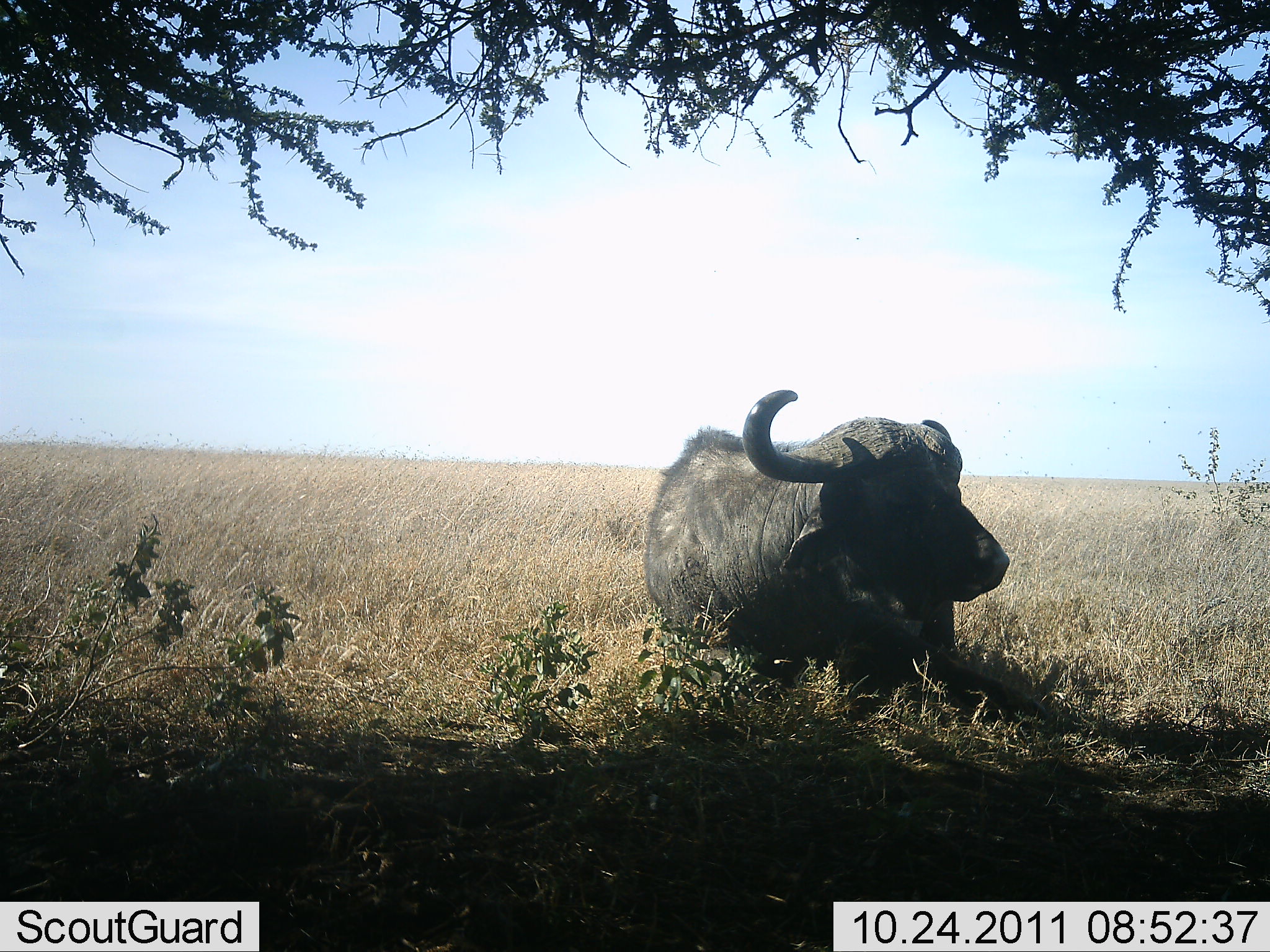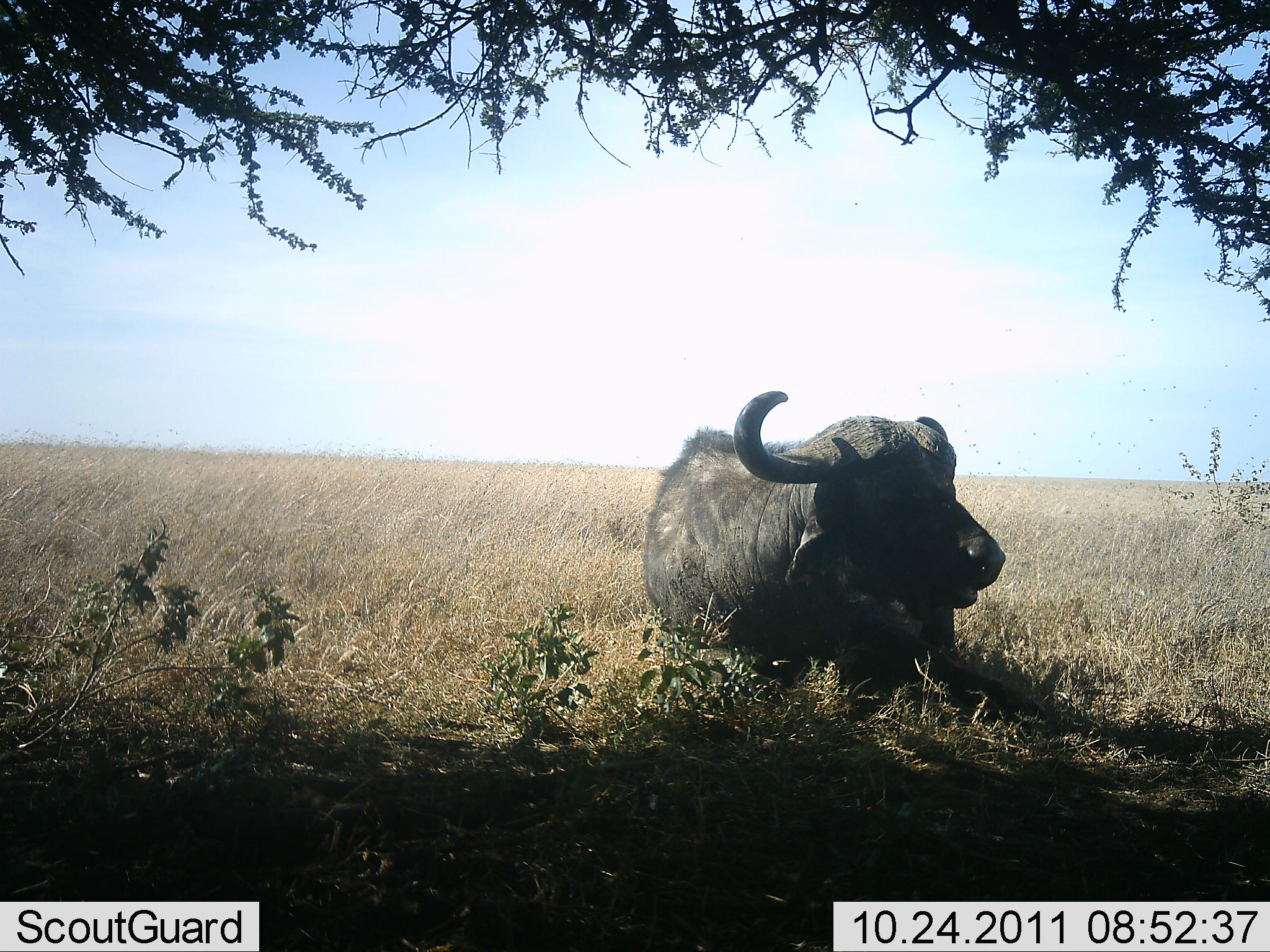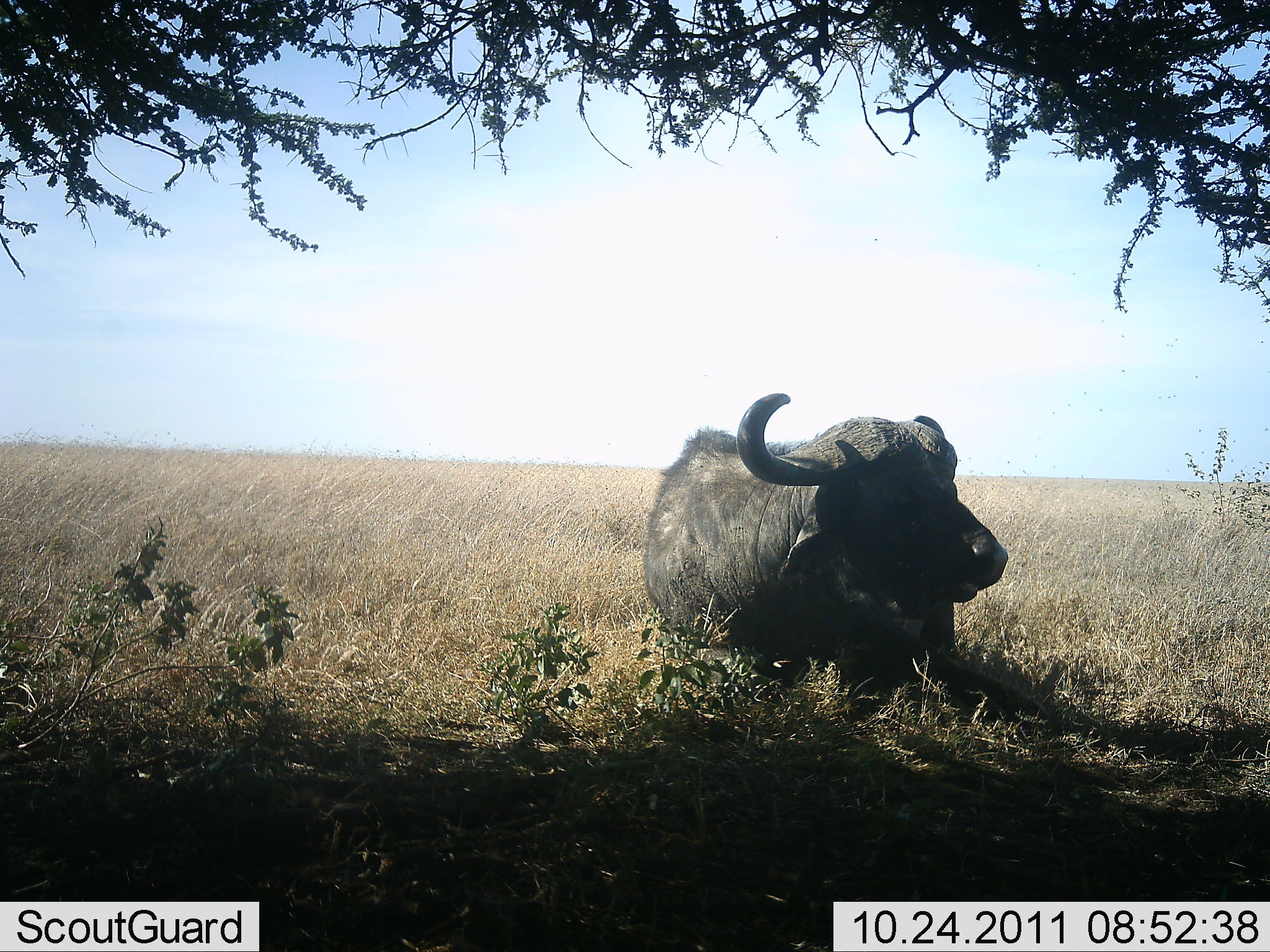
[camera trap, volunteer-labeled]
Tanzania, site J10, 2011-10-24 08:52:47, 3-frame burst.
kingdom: Animalia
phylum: Chordata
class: Mammalia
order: Artiodactyla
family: Bovidae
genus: Syncerus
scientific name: Syncerus caffer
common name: cape buffalo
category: buffalo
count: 1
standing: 0%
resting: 100%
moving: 0%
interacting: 0%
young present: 0%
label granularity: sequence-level